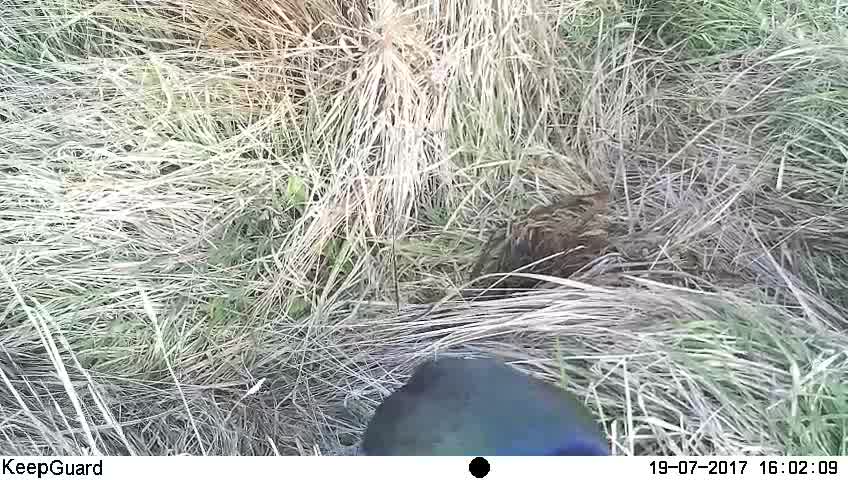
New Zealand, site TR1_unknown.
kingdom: Animalia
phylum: Chordata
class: Aves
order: Gruiformes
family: Rallidae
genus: Porphyrio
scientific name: Porphyrio mantelli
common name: takahe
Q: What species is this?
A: Takahe (Porphyrio mantelli).